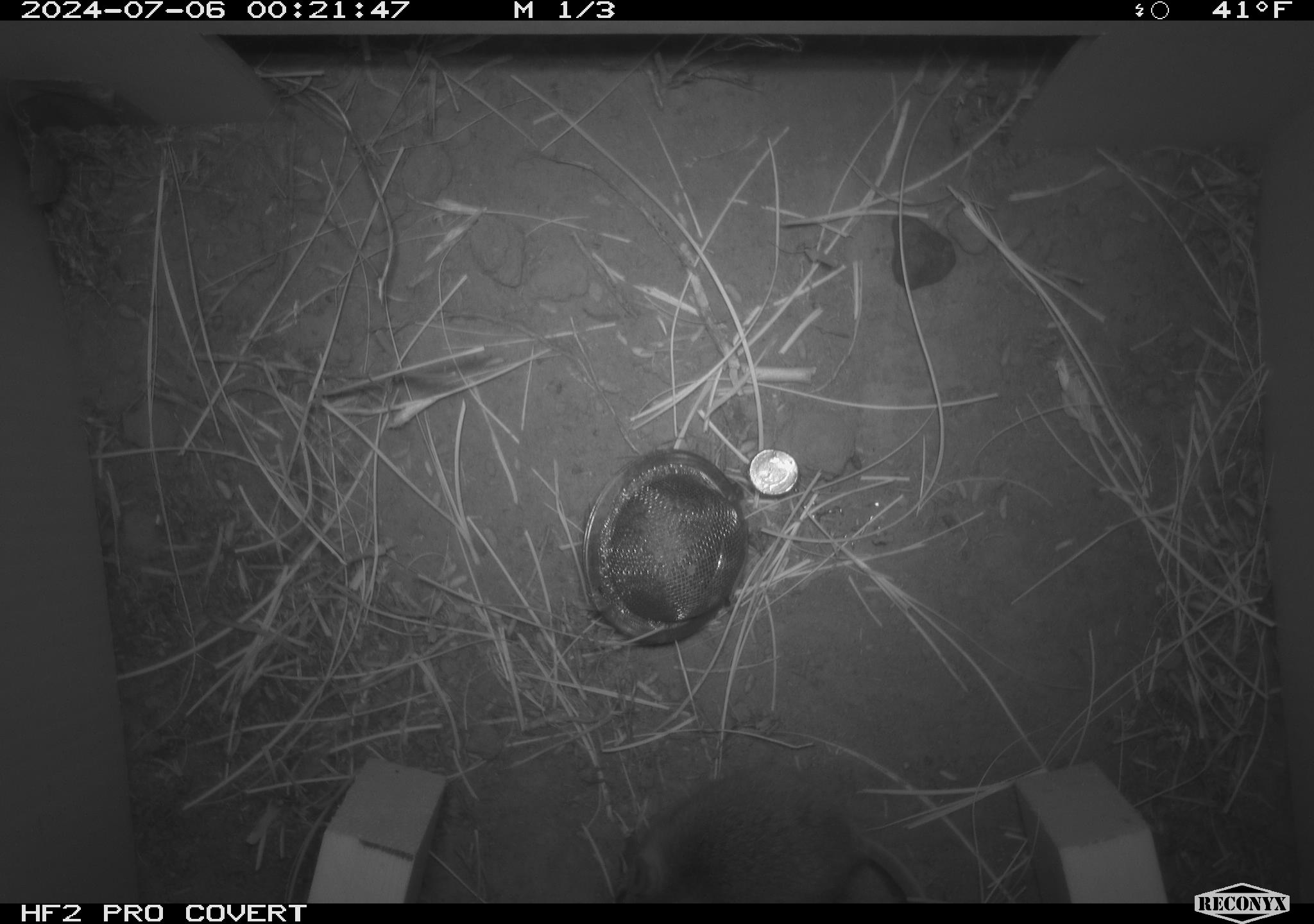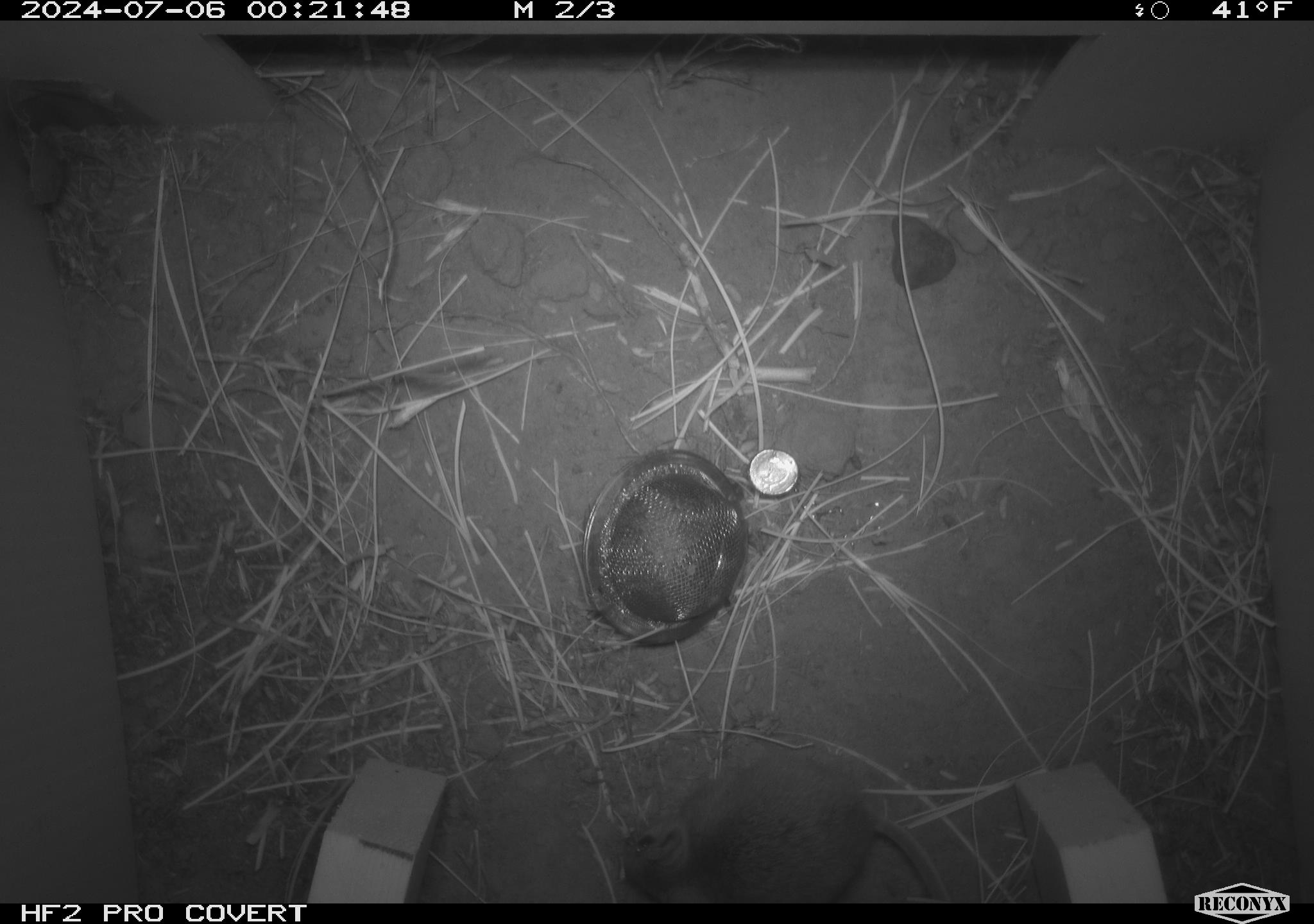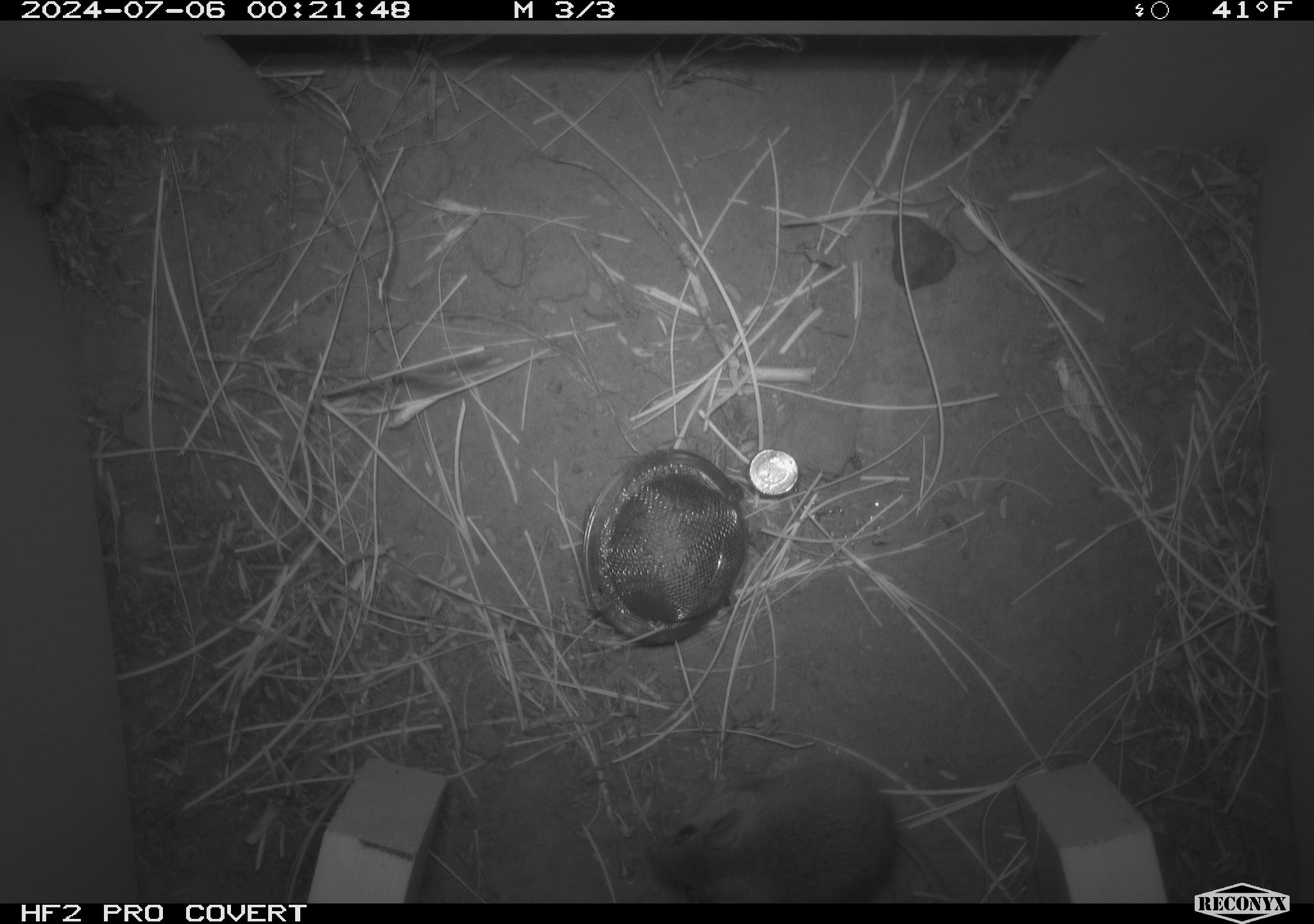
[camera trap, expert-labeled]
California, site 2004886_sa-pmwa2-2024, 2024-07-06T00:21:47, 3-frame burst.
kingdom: Animalia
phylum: Chordata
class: Mammalia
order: Rodentia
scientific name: Rodentia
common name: mouse species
Mouse species (Rodentia).